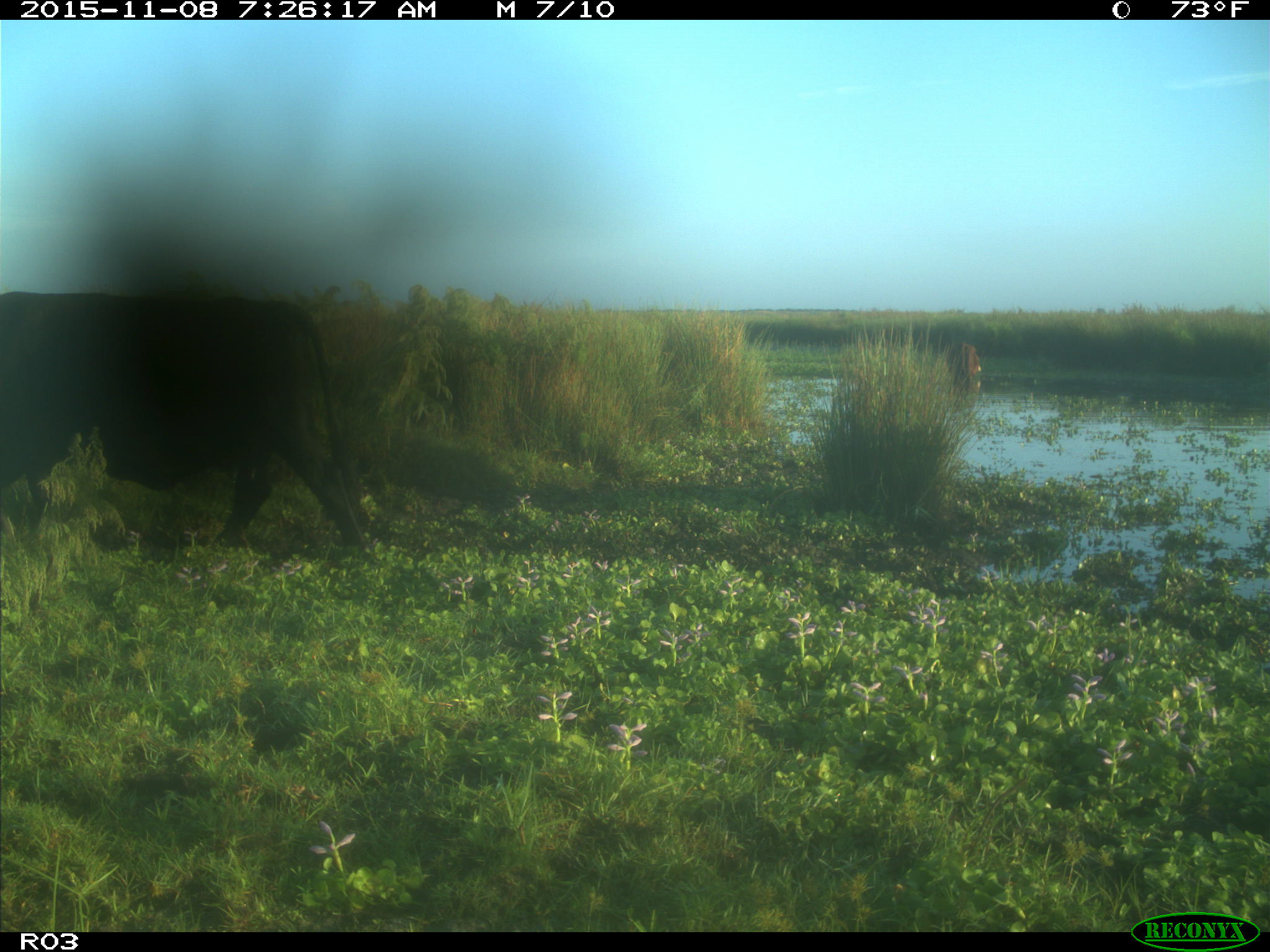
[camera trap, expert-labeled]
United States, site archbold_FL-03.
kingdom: Animalia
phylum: Chordata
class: Mammalia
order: Artiodactyla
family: Bovidae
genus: Bos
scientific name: Bos taurus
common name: domestic cow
Bos taurus (domestic cow).